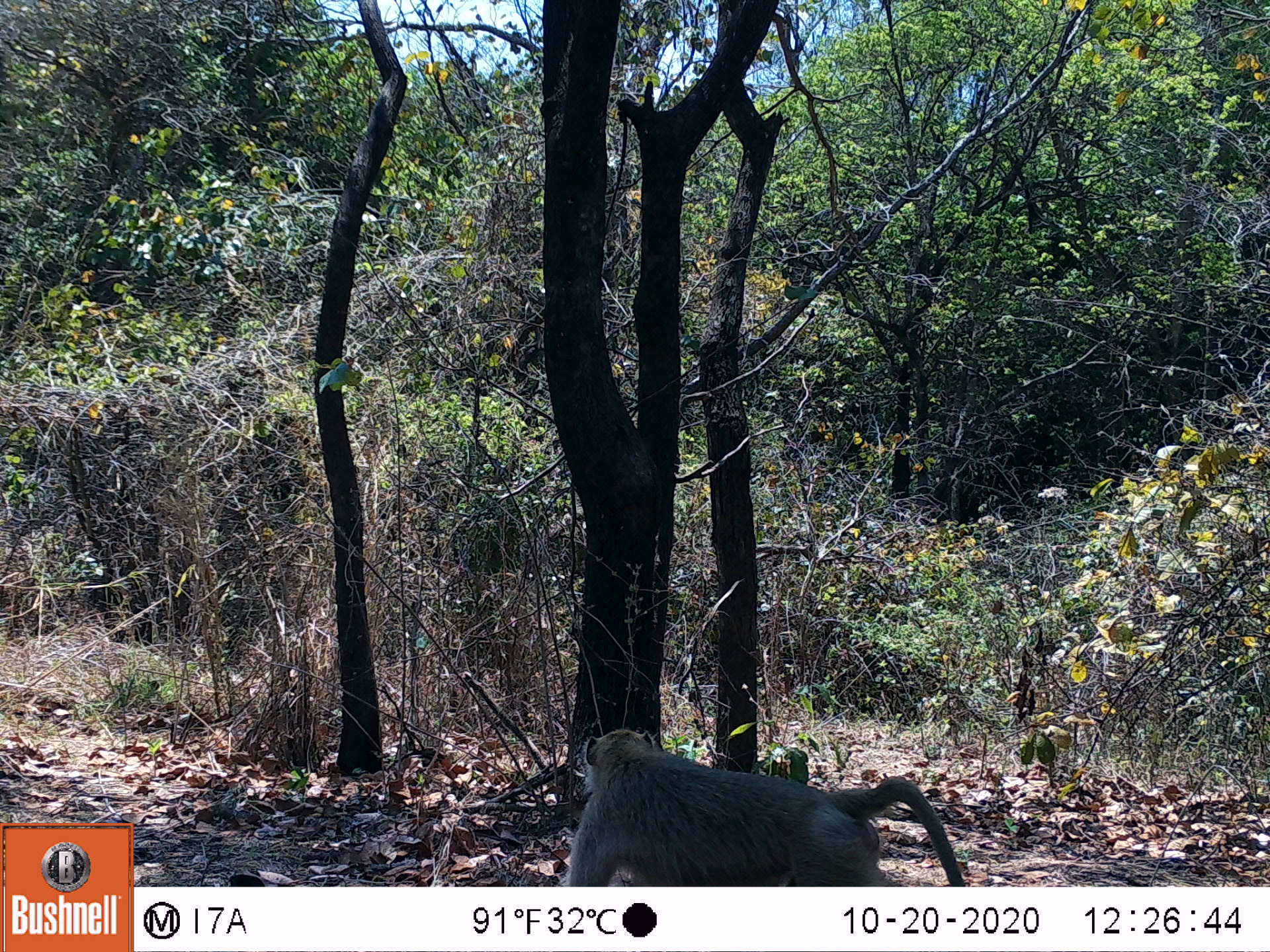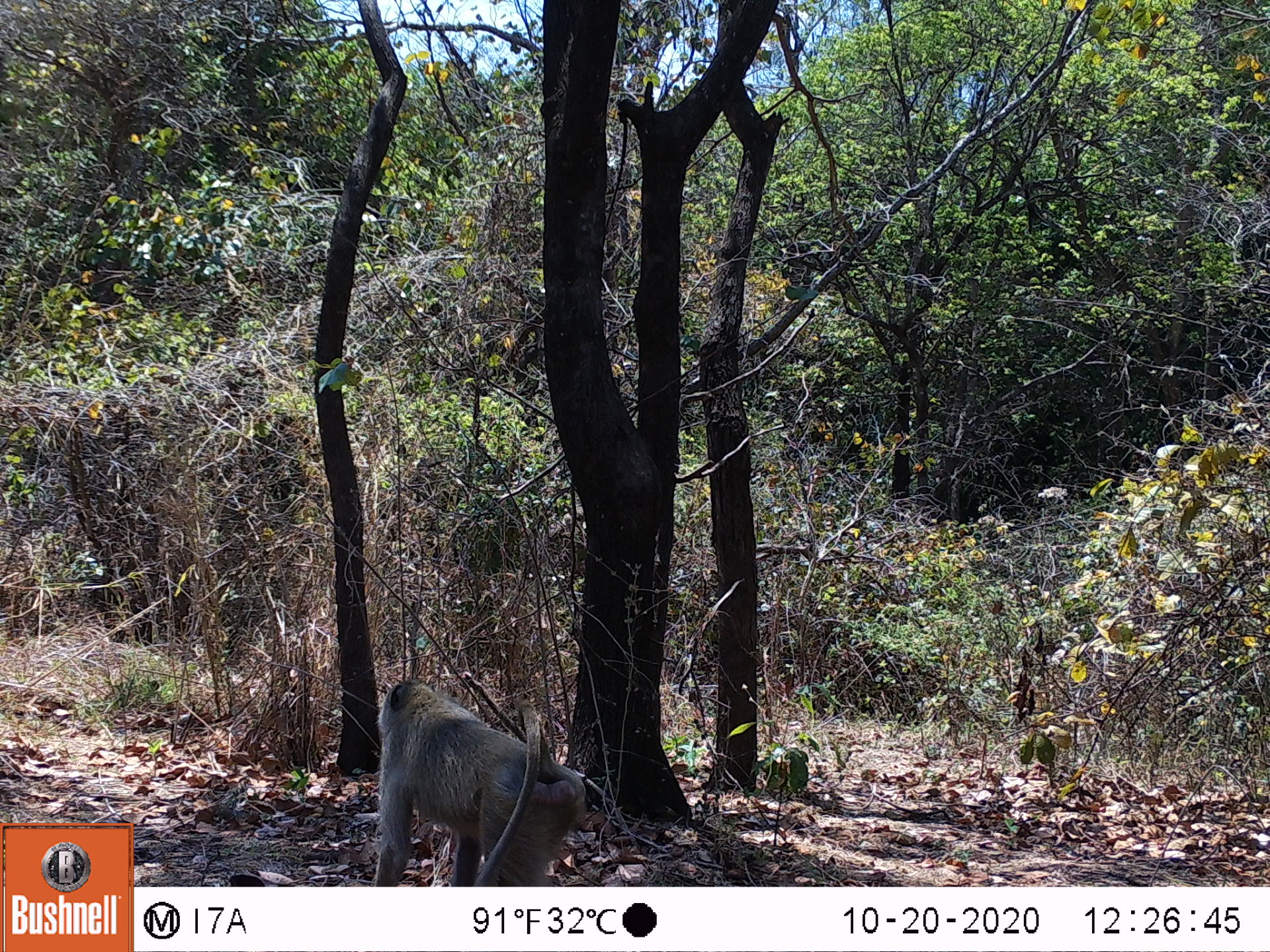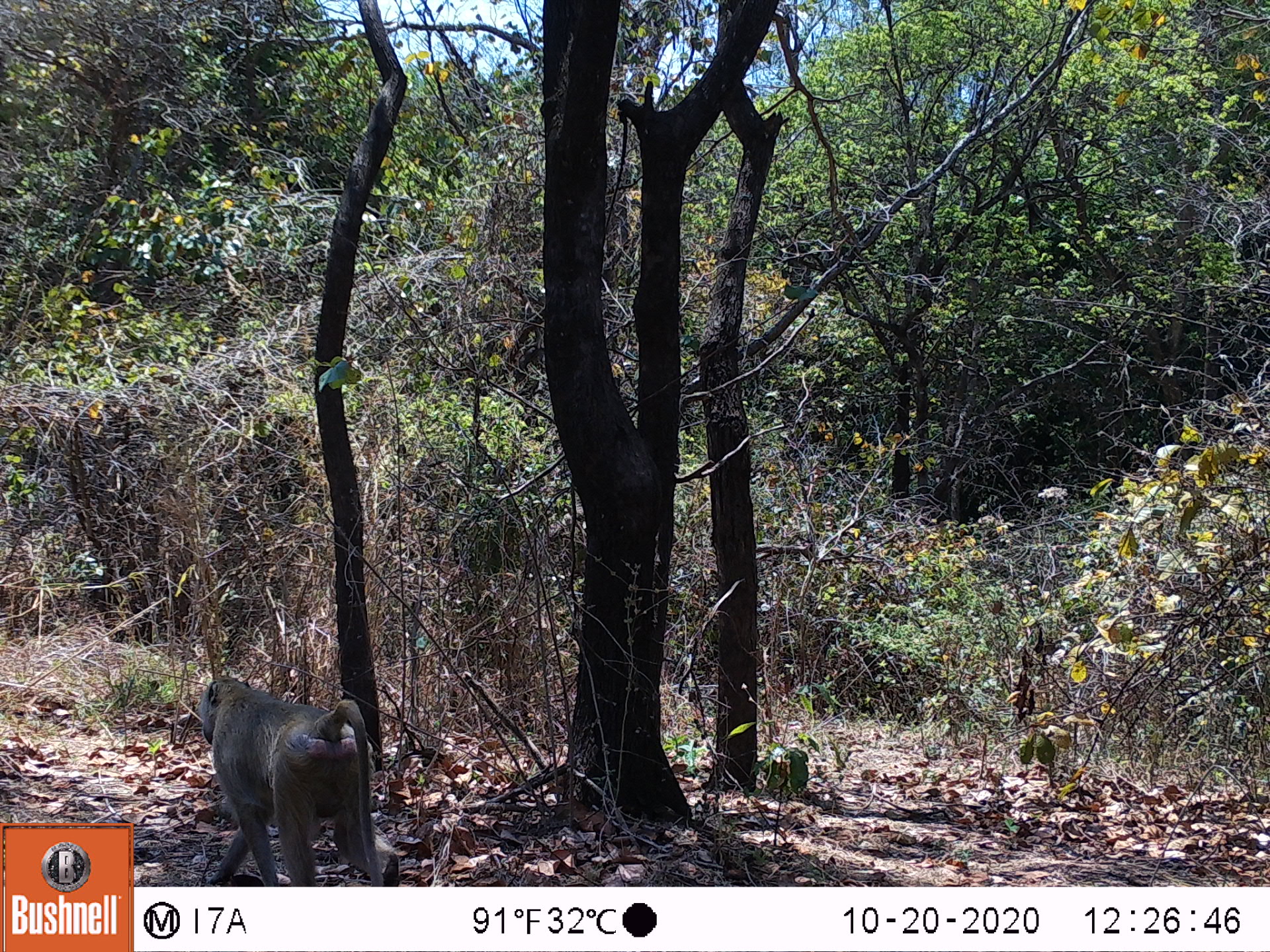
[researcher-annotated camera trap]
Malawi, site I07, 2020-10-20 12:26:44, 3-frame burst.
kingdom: Animalia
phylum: Chordata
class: Mammalia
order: Primates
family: Cercopithecidae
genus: Papio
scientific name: Papio cynocephalus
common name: yellow baboon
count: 1